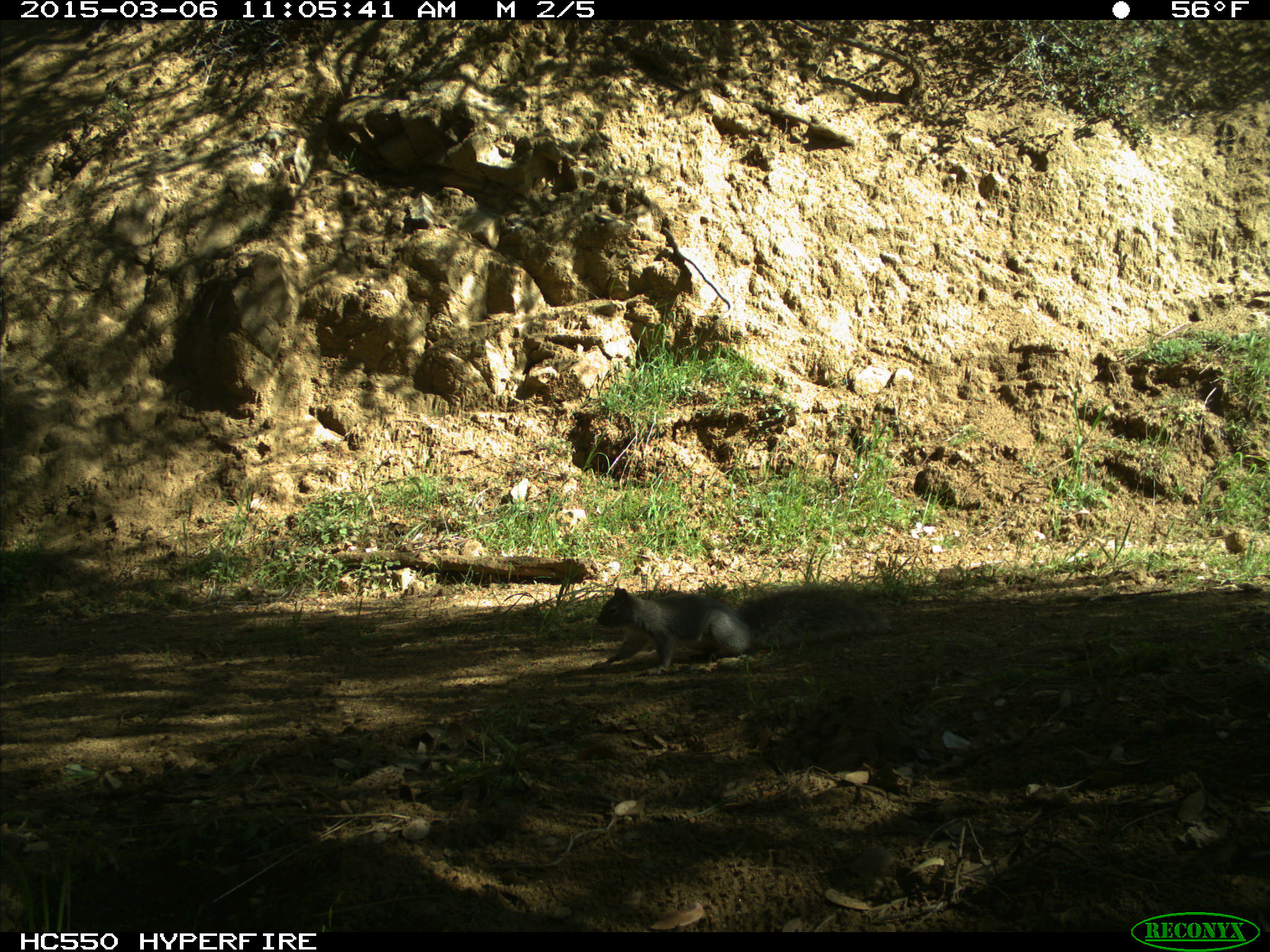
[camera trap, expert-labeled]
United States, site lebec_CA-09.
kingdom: Animalia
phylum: Chordata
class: Mammalia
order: Rodentia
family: Sciuridae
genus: Sciurus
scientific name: Sciurus carolinensis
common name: eastern gray squirrel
Sciurus carolinensis (eastern gray squirrel).